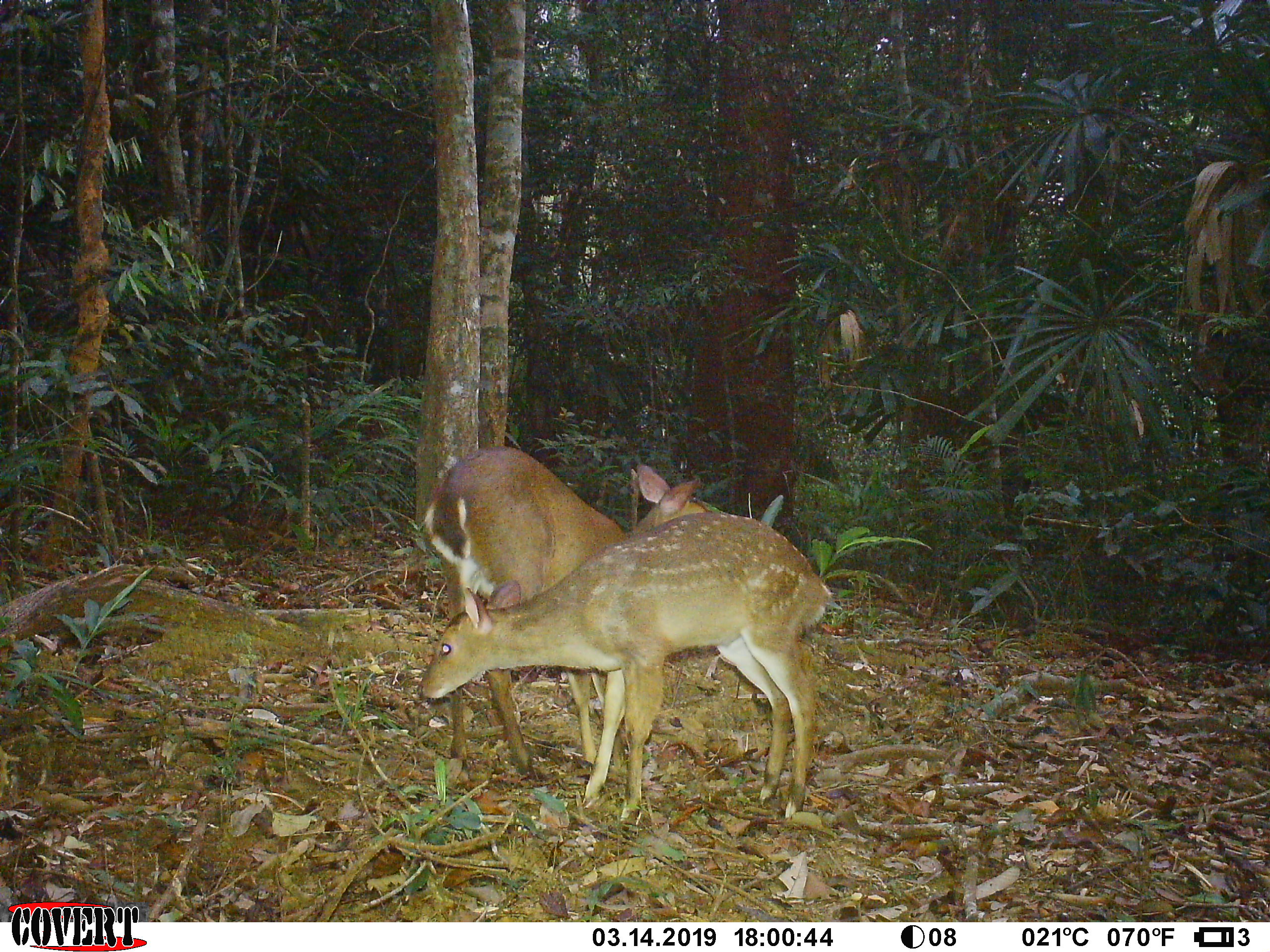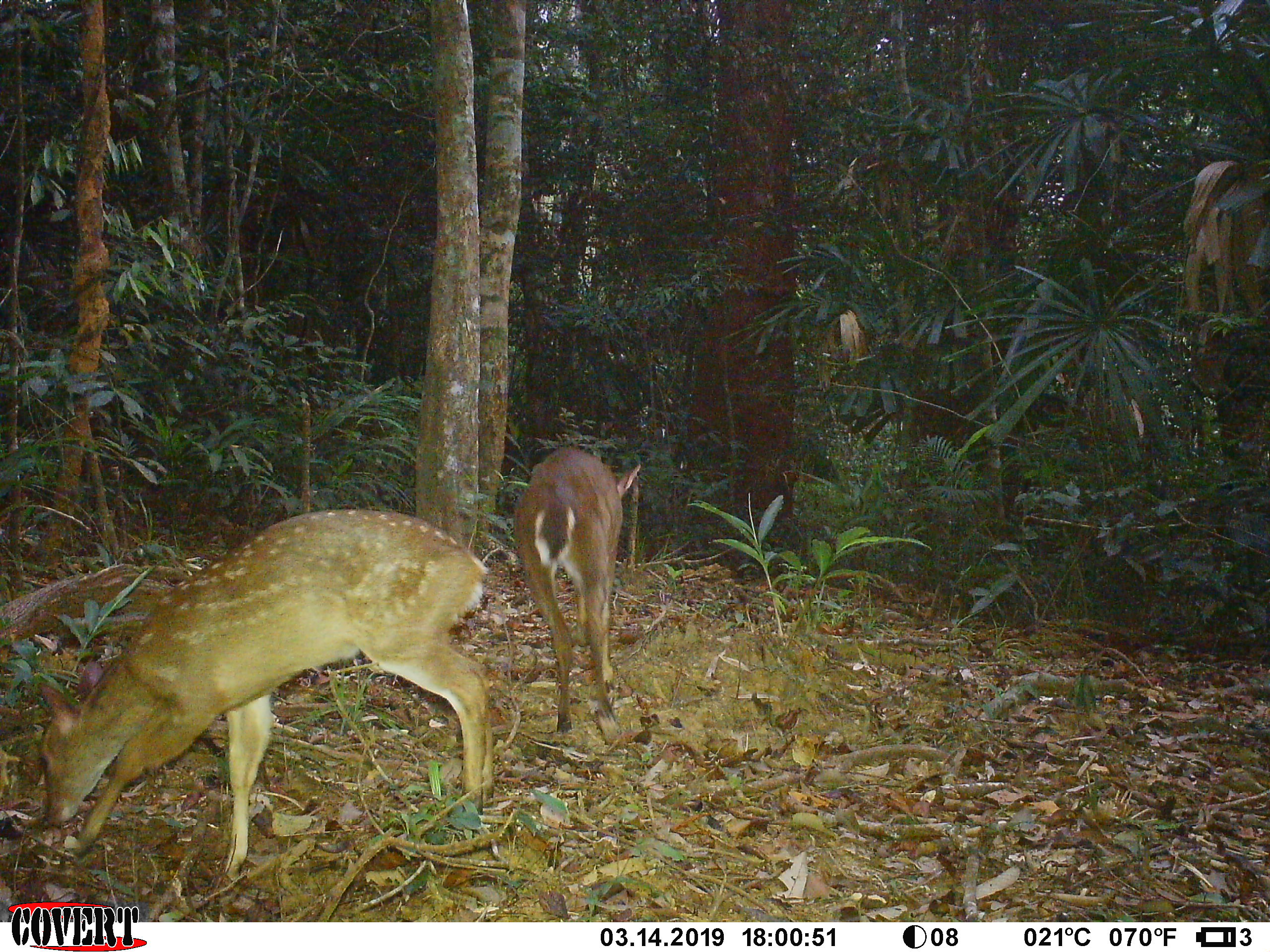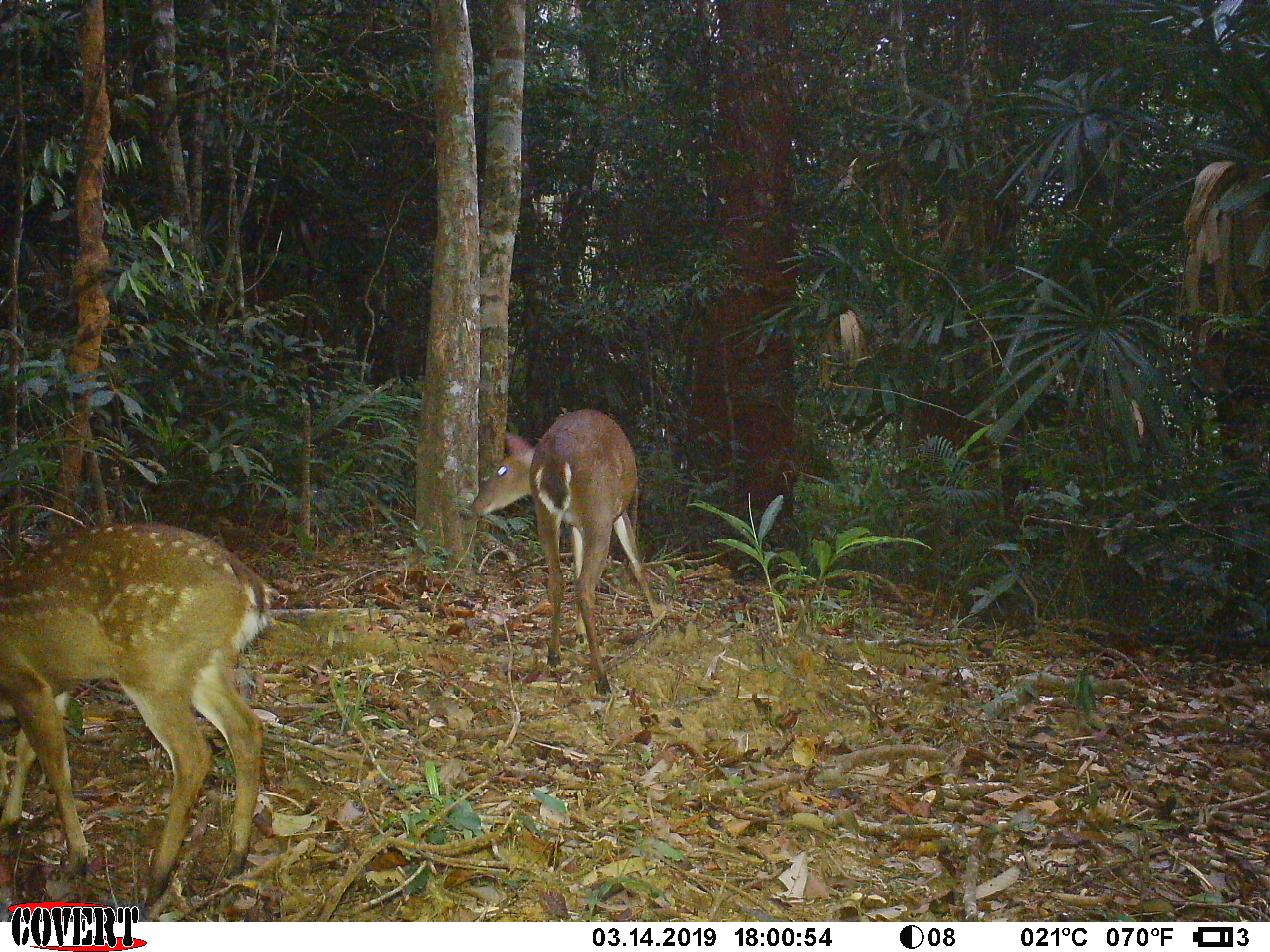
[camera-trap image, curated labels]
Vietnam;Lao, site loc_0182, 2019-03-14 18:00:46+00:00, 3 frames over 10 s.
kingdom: Animalia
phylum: Chordata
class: Mammalia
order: Artiodactyla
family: Cervidae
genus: Muntiacus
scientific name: Muntiacus vuquangensis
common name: large-antlered muntjac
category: large antlered muntjac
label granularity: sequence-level